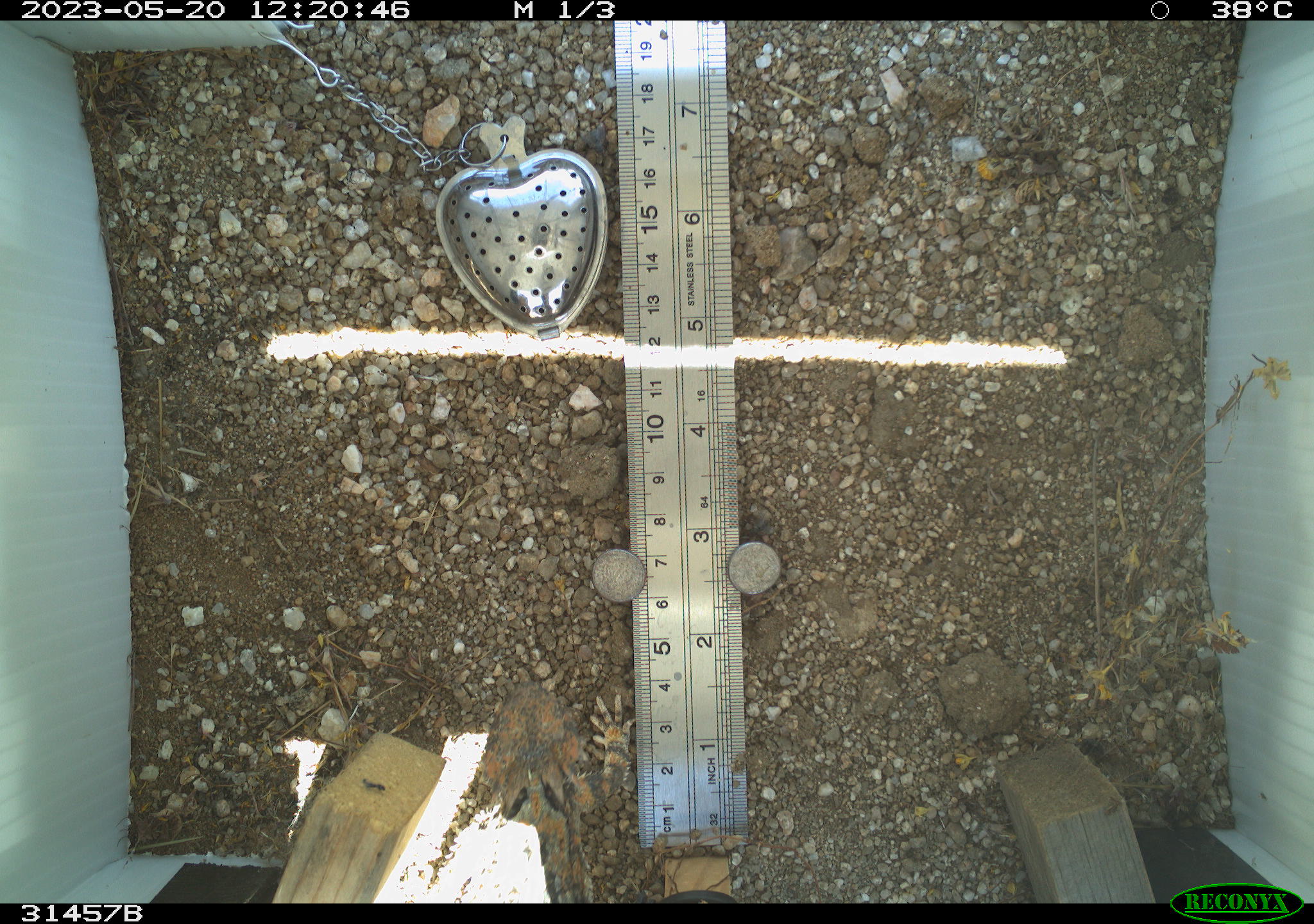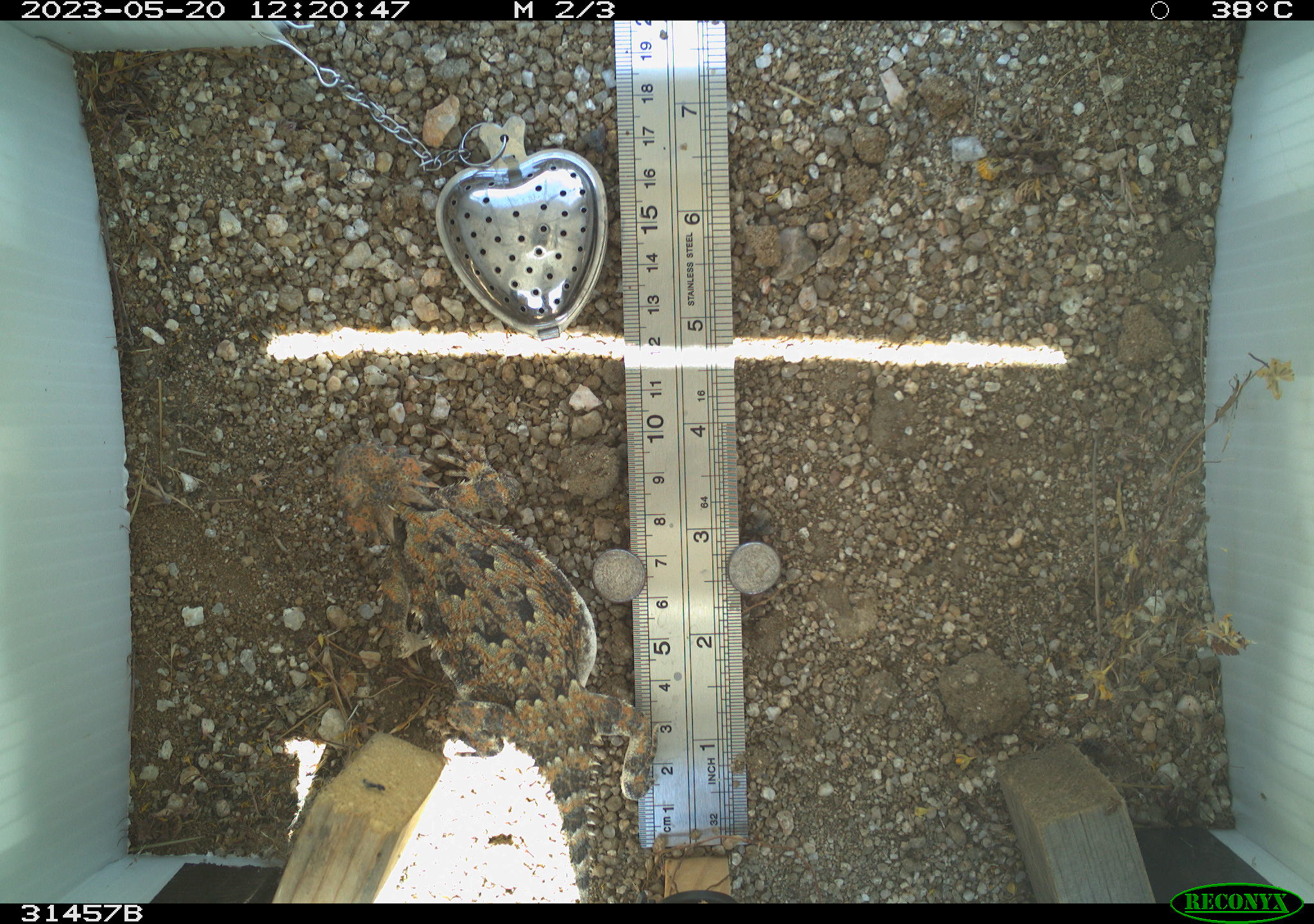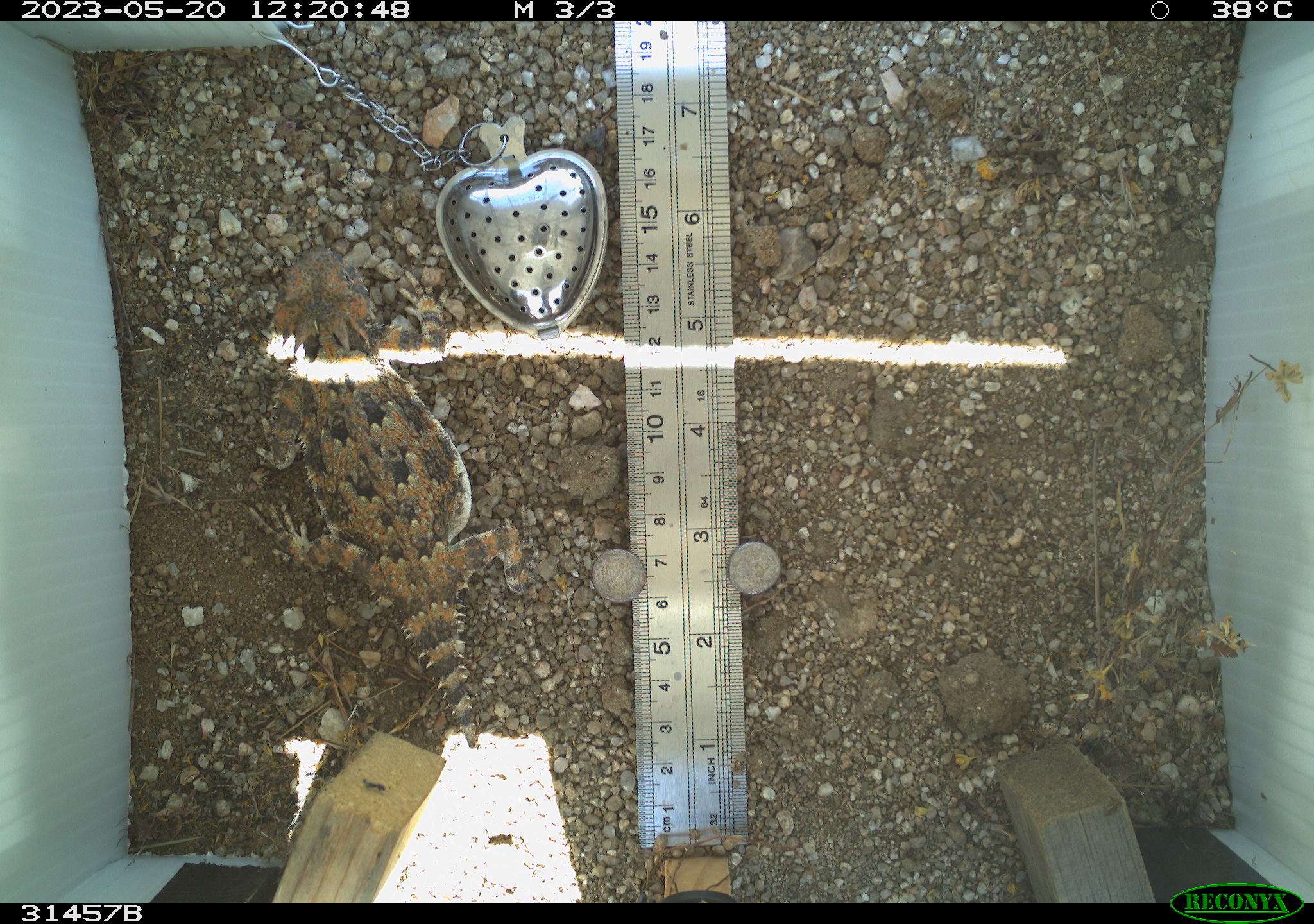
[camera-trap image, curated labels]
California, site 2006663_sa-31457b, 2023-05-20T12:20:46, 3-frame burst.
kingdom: Animalia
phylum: Chordata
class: Reptilia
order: Squamata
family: Phrynosomatidae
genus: Phrynosoma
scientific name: Phrynosoma platyrhinos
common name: desert horned lizard